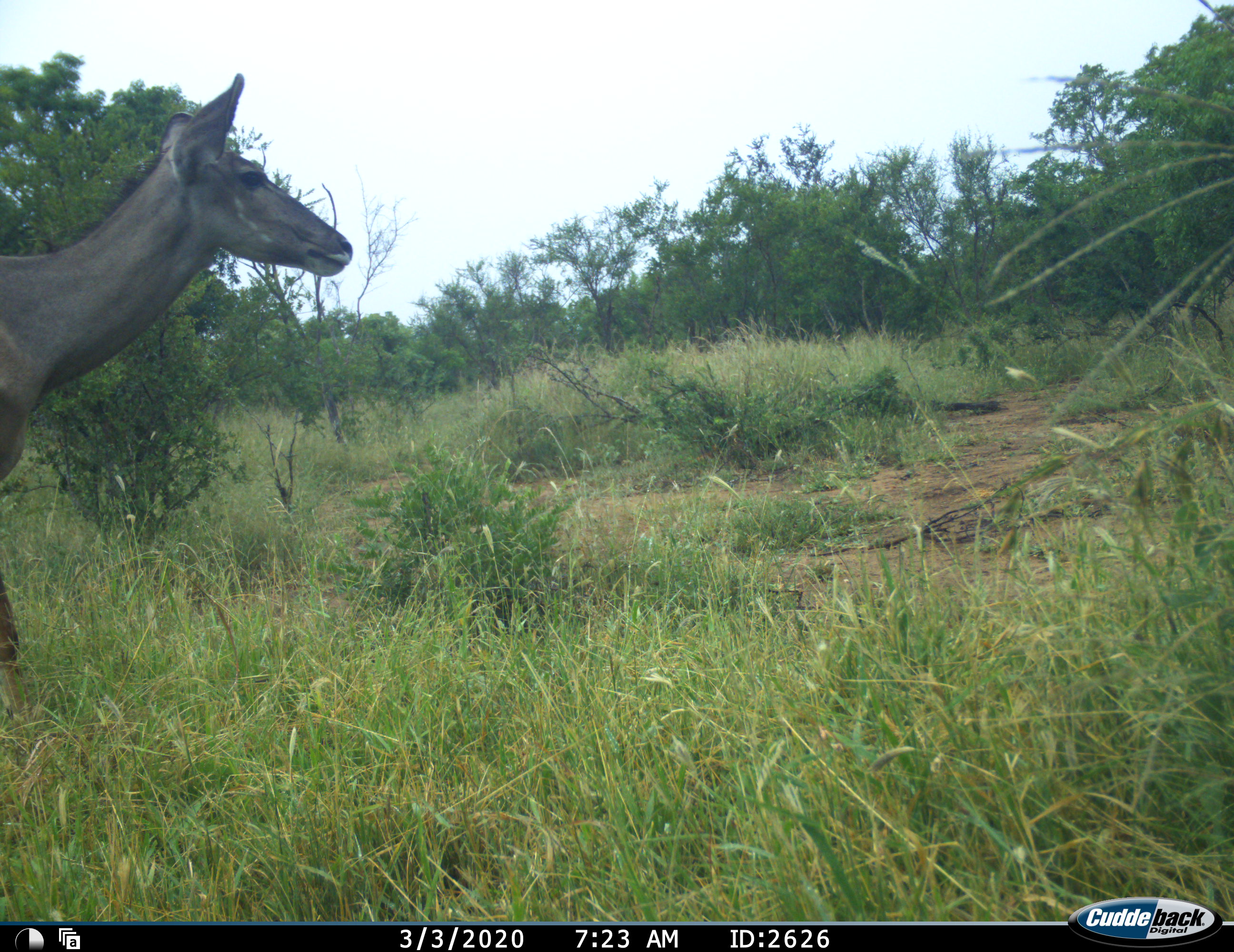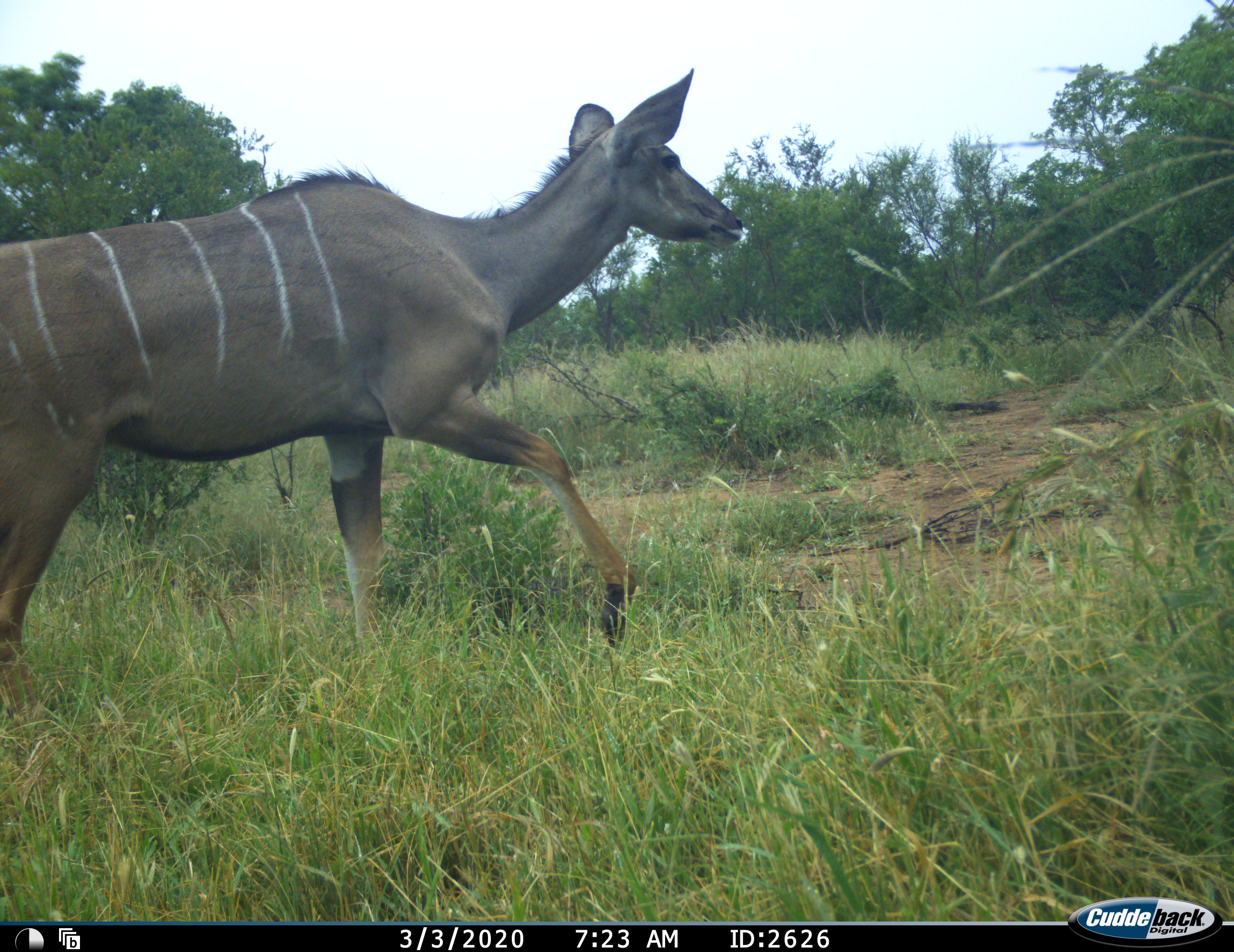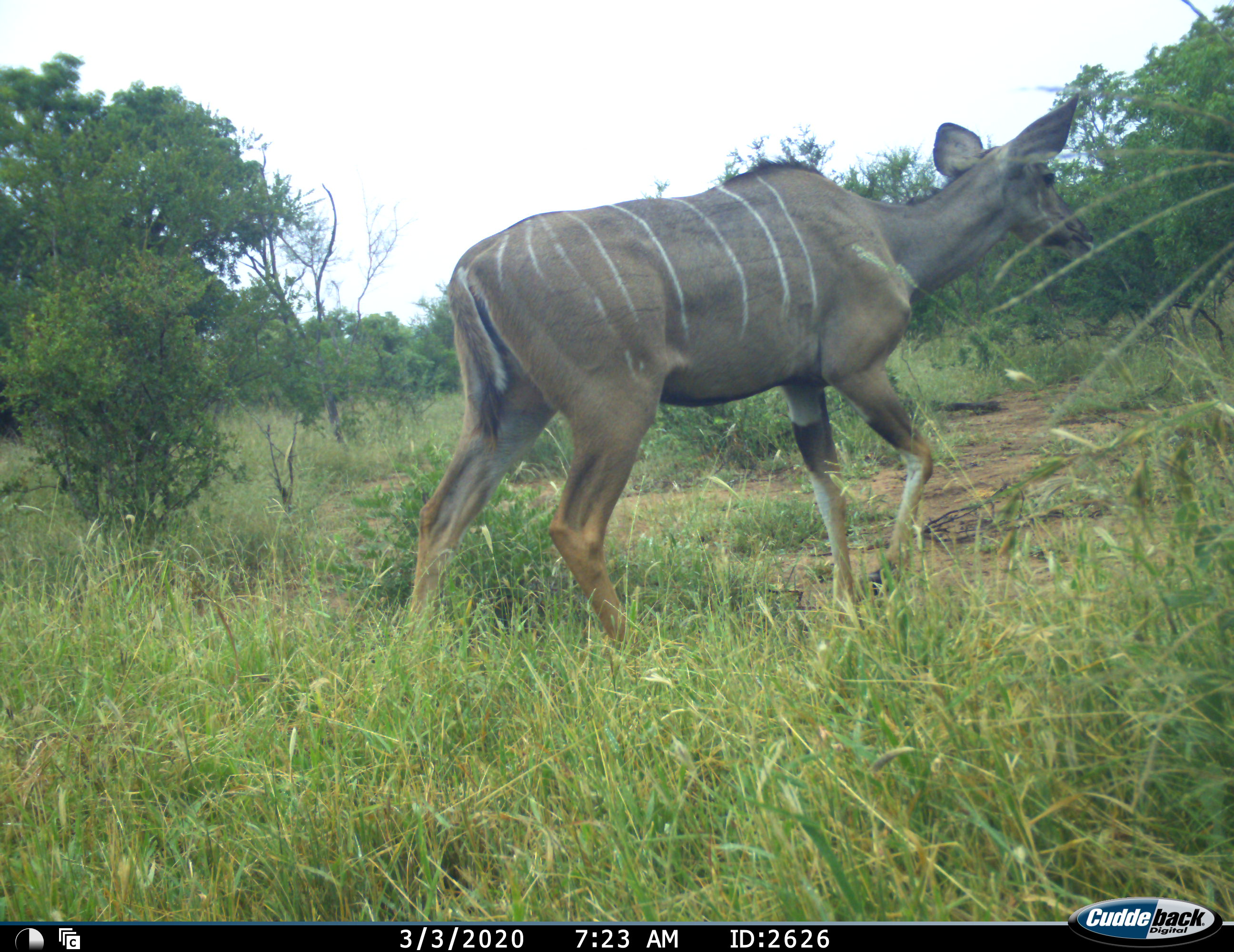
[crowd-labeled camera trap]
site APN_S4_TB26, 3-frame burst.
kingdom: Animalia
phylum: Chordata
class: Mammalia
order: Artiodactyla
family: Bovidae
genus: Tragelaphus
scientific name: Tragelaphus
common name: kudu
Kudu (Tragelaphus), count 1. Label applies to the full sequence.